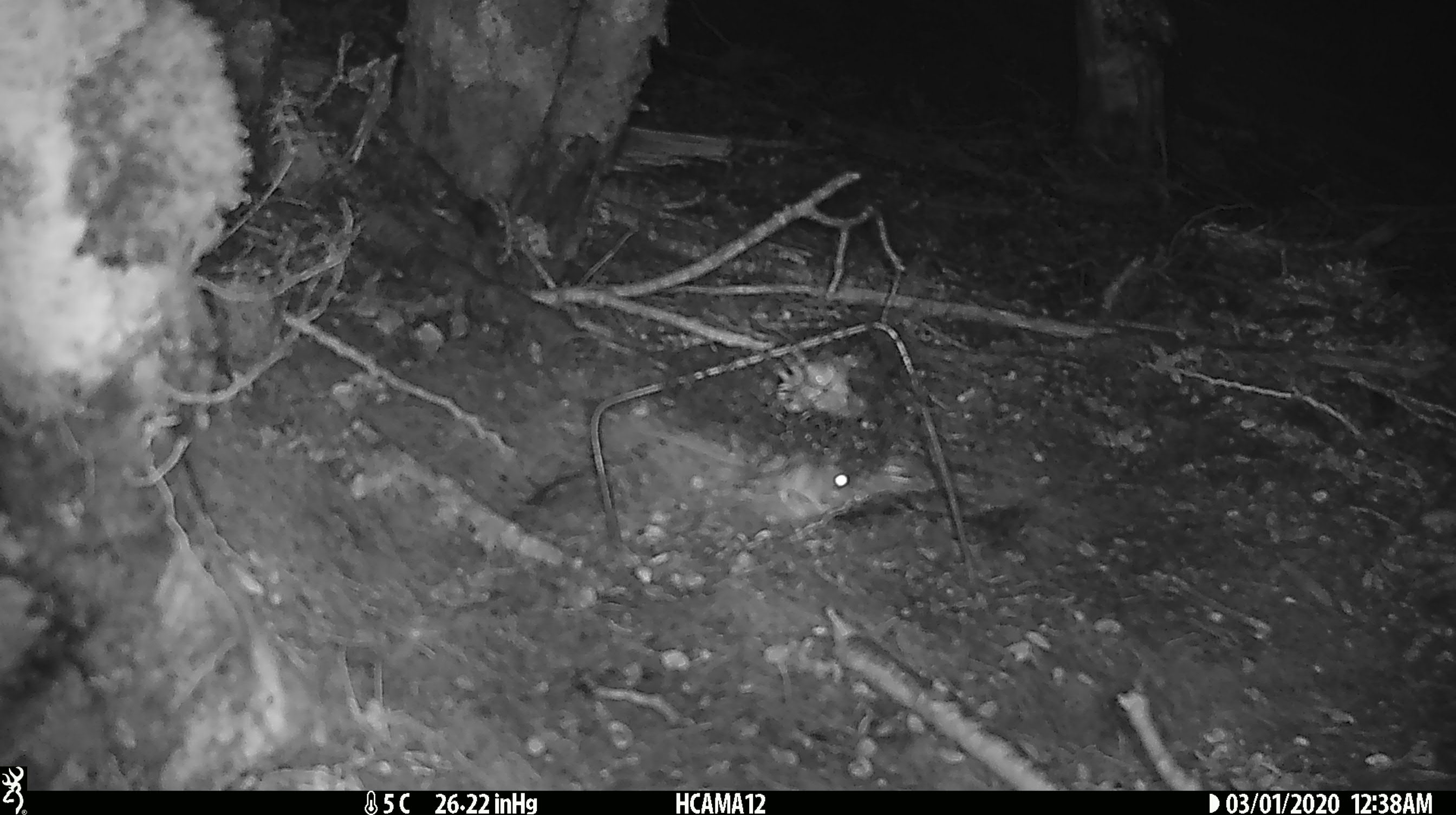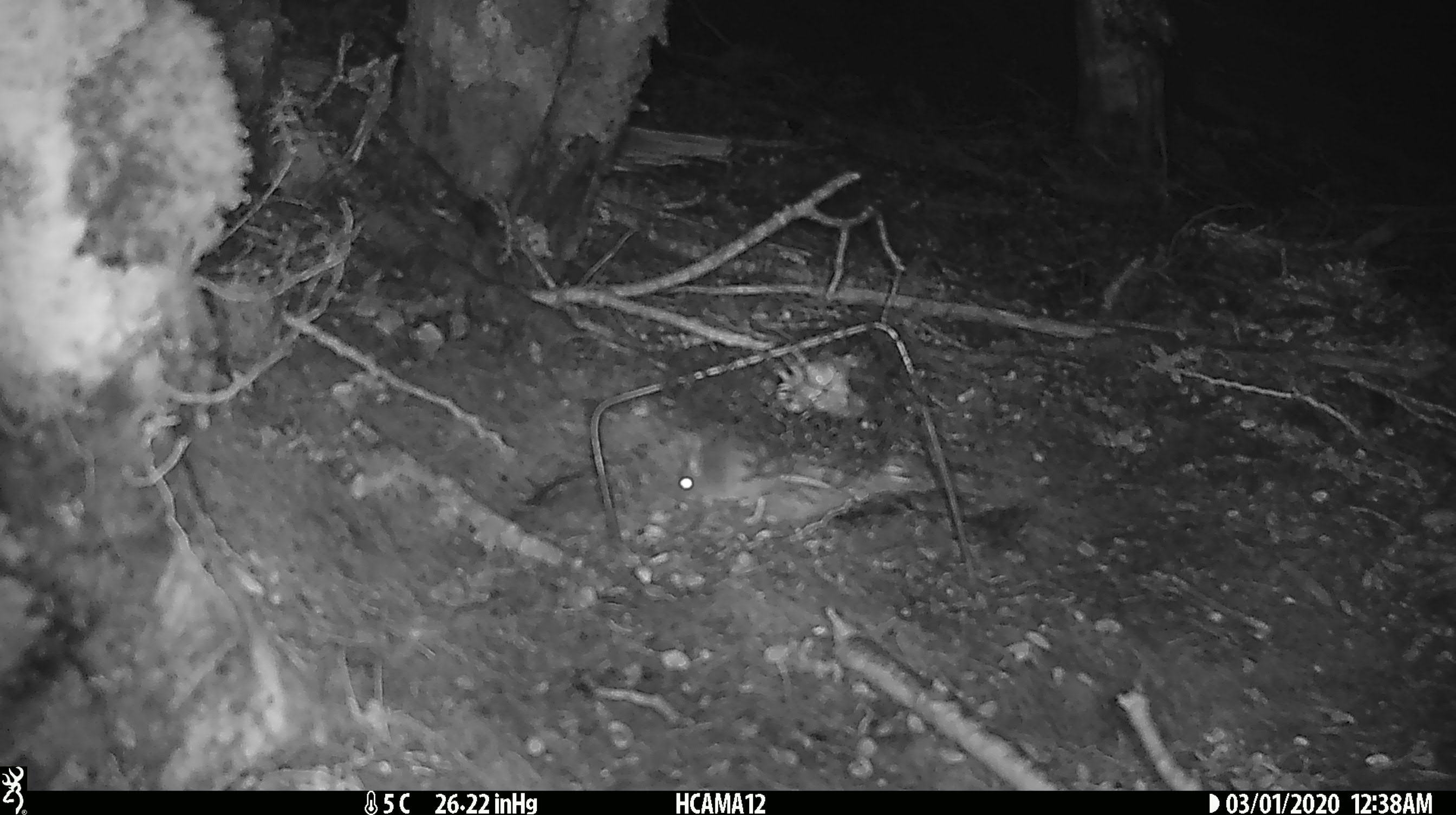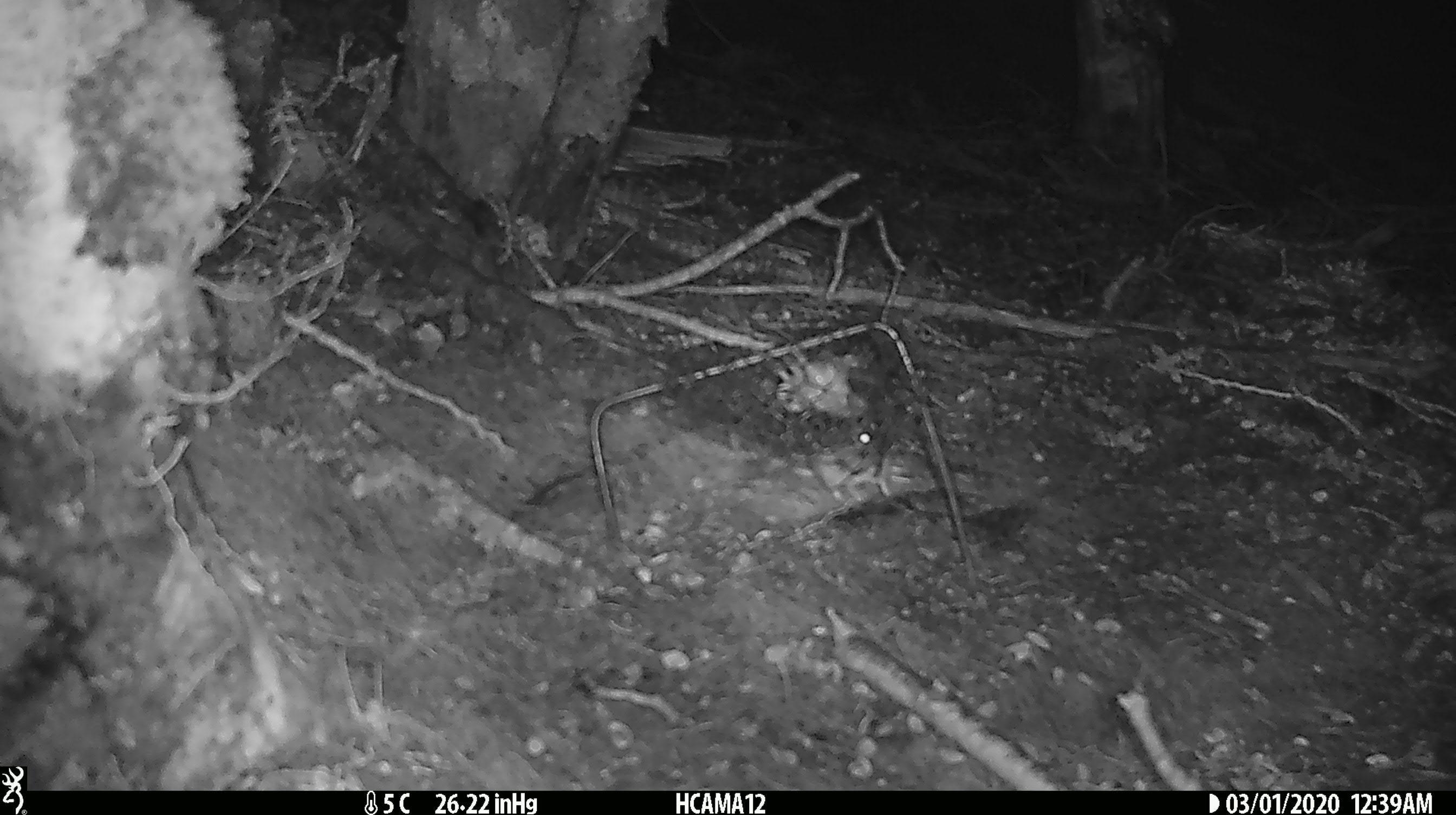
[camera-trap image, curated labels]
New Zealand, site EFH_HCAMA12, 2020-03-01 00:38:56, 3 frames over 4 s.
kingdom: Animalia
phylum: Chordata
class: Mammalia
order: Rodentia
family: Muridae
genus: Mus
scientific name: Mus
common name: mouse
Mouse (Mus).